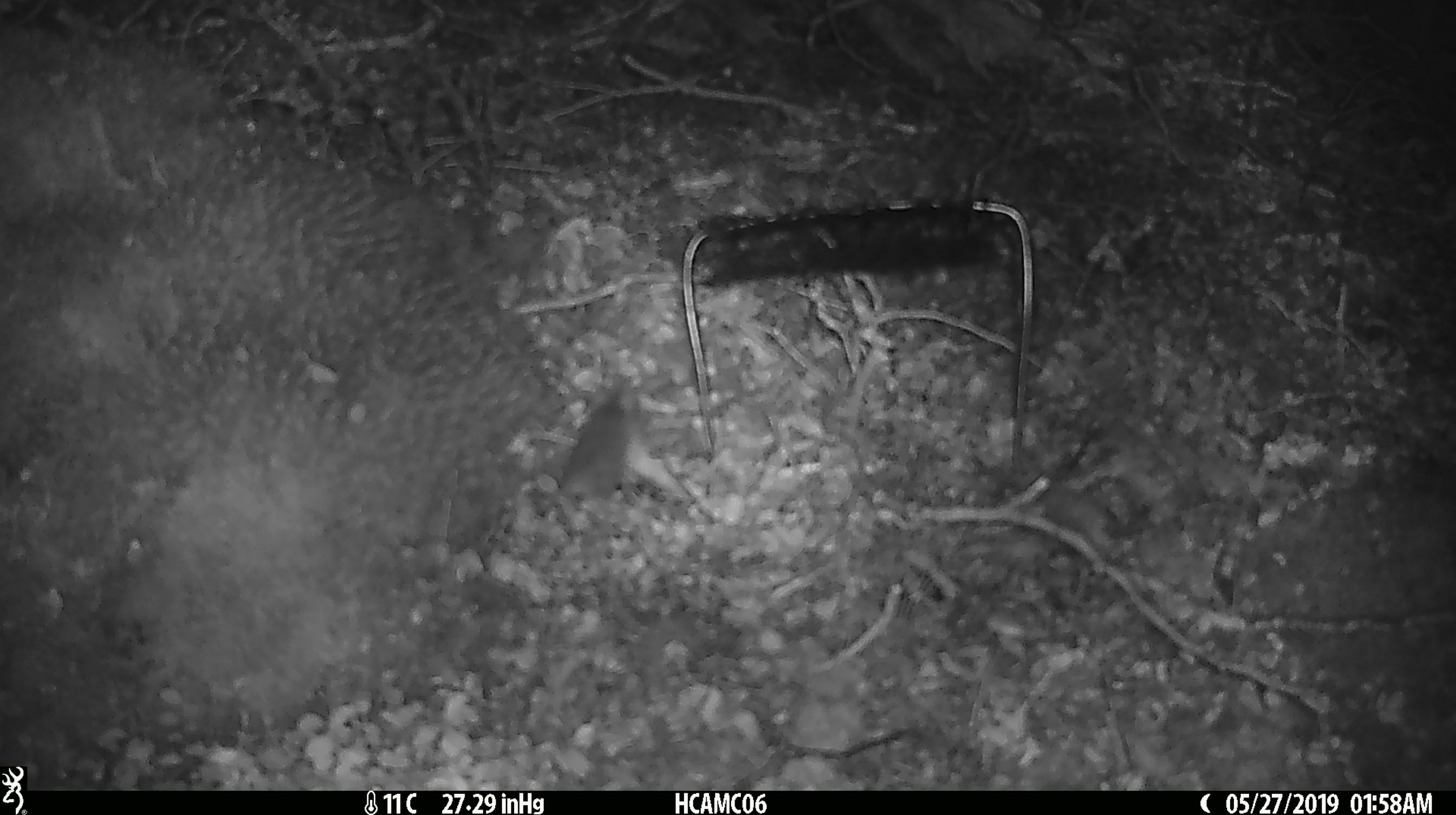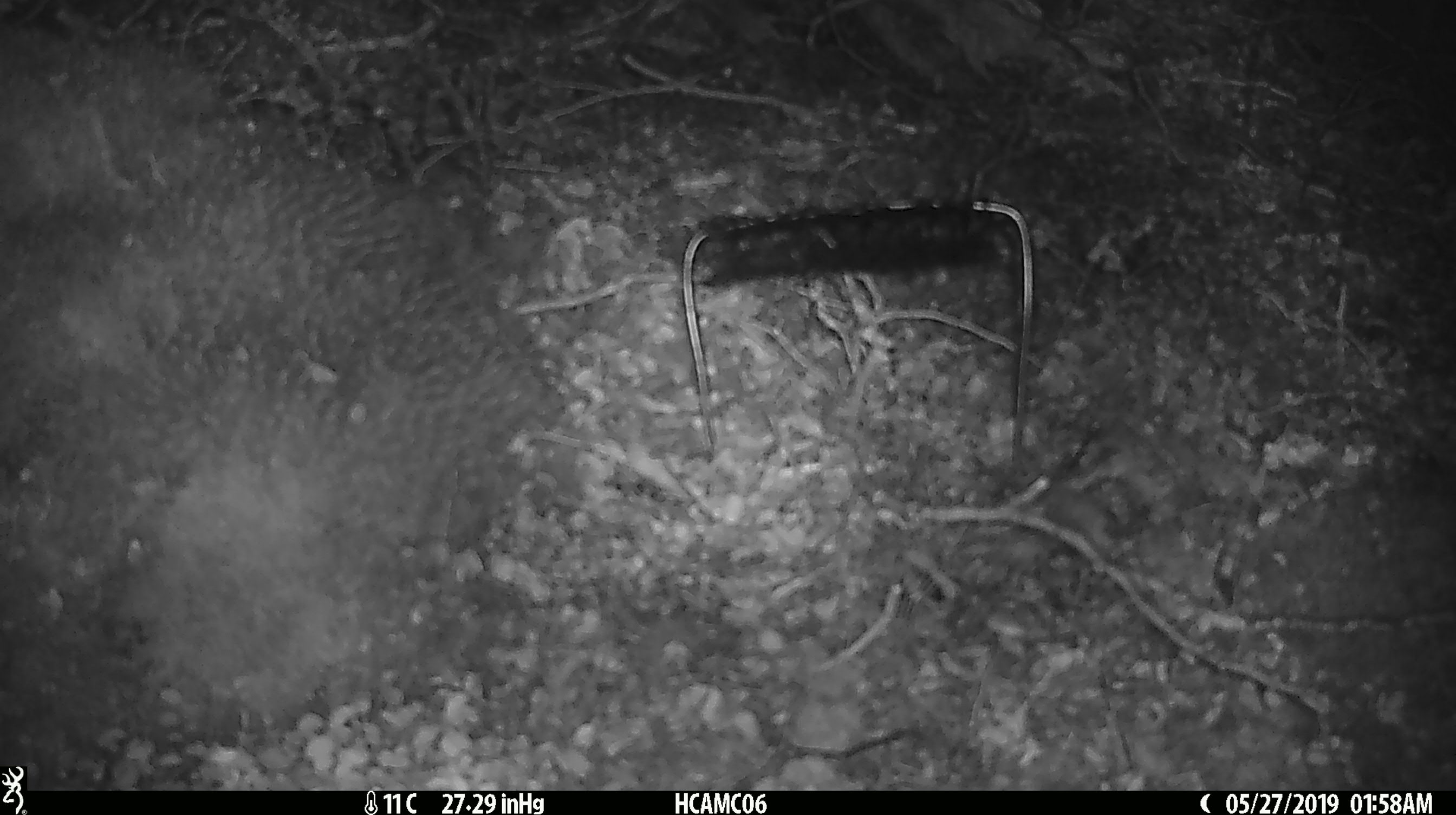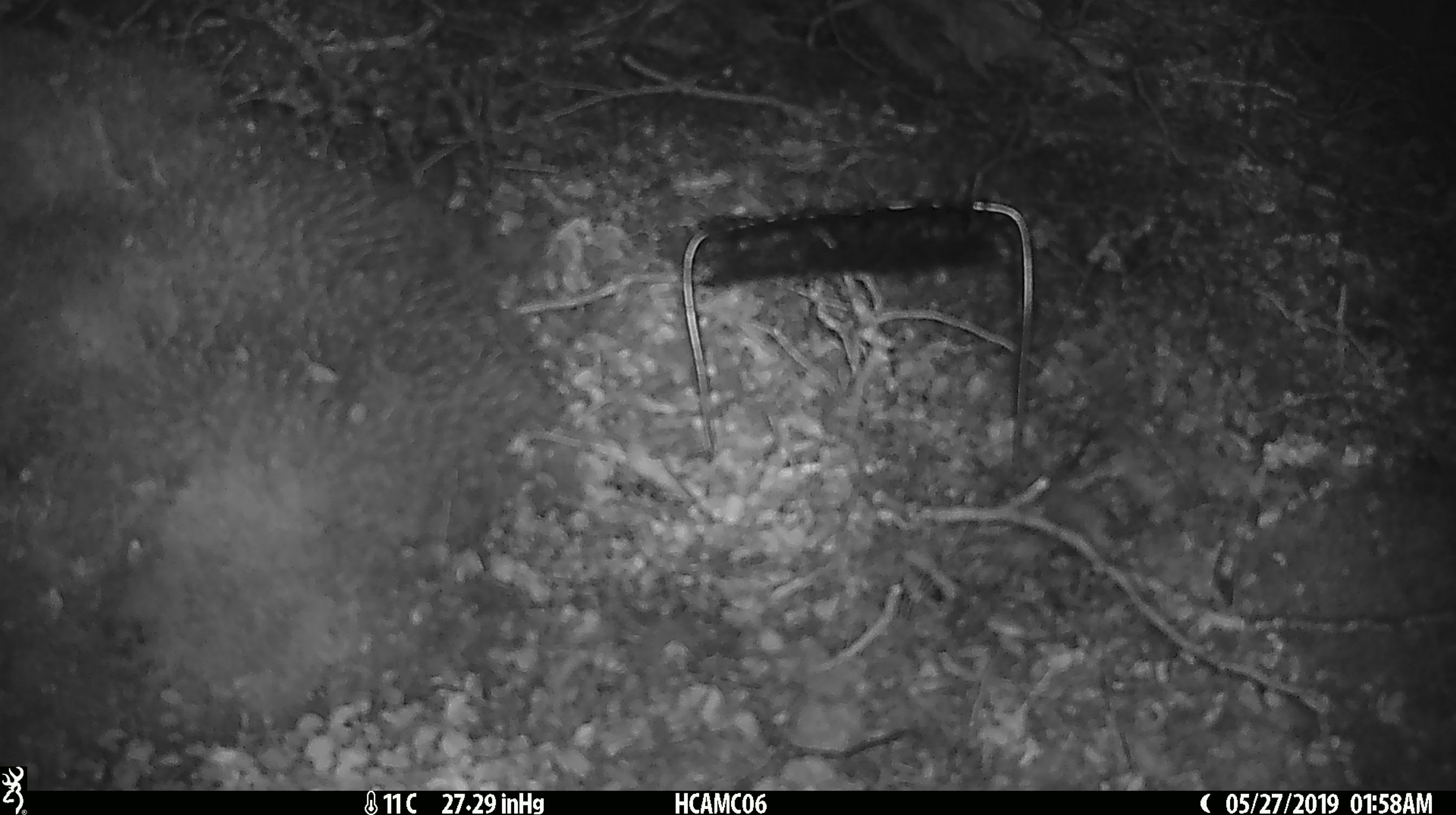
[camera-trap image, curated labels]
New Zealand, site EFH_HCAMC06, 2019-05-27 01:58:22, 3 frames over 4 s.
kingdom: Animalia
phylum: Chordata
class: Mammalia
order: Rodentia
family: Muridae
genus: Mus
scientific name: Mus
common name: mouse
Mouse (Mus).